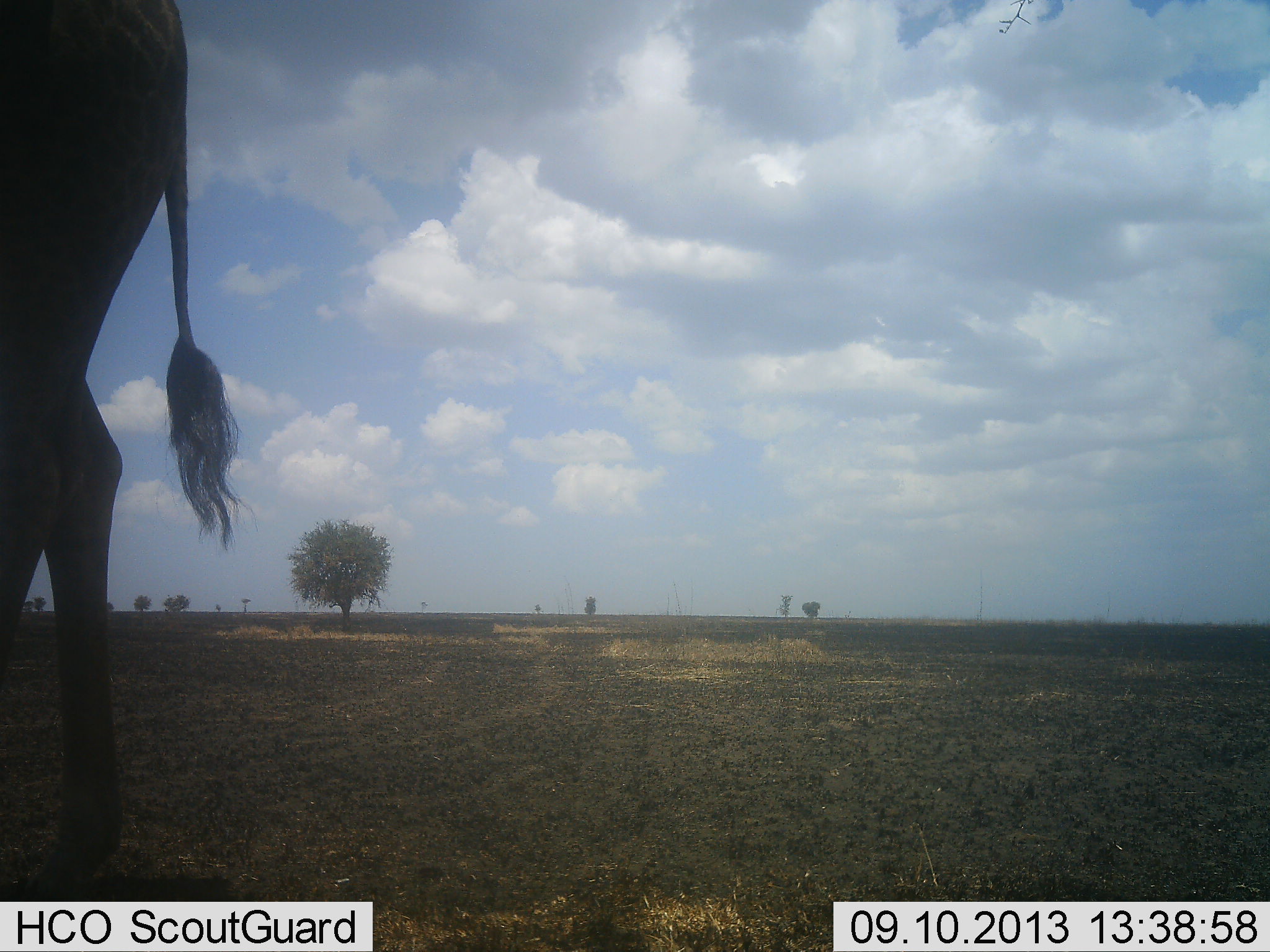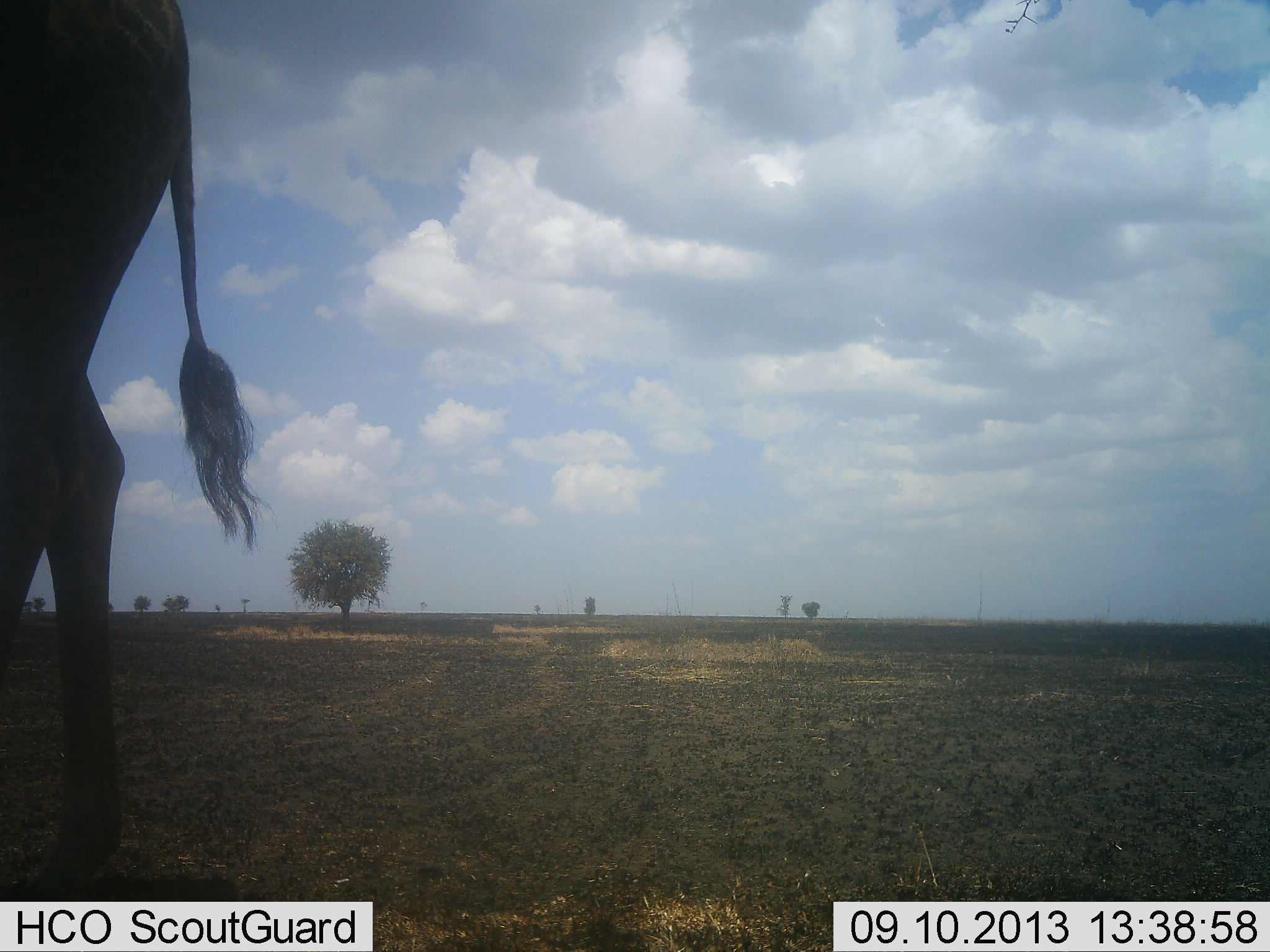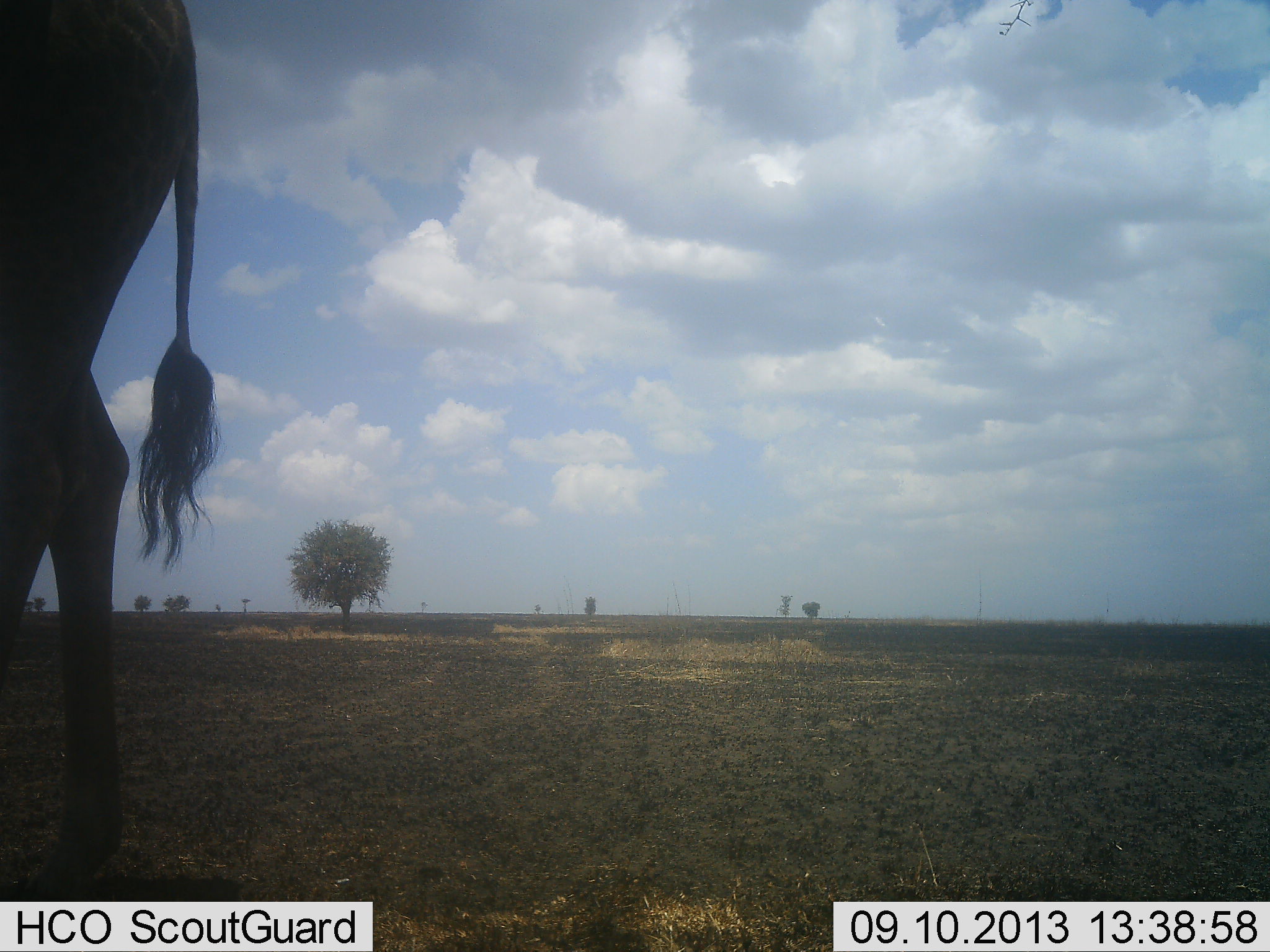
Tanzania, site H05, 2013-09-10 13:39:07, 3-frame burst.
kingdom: Animalia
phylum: Chordata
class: Mammalia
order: Artiodactyla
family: Giraffidae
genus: Giraffa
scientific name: Giraffa camelopardalis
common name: giraffe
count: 1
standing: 95%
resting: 0%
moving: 0%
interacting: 0%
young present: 0%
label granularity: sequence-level